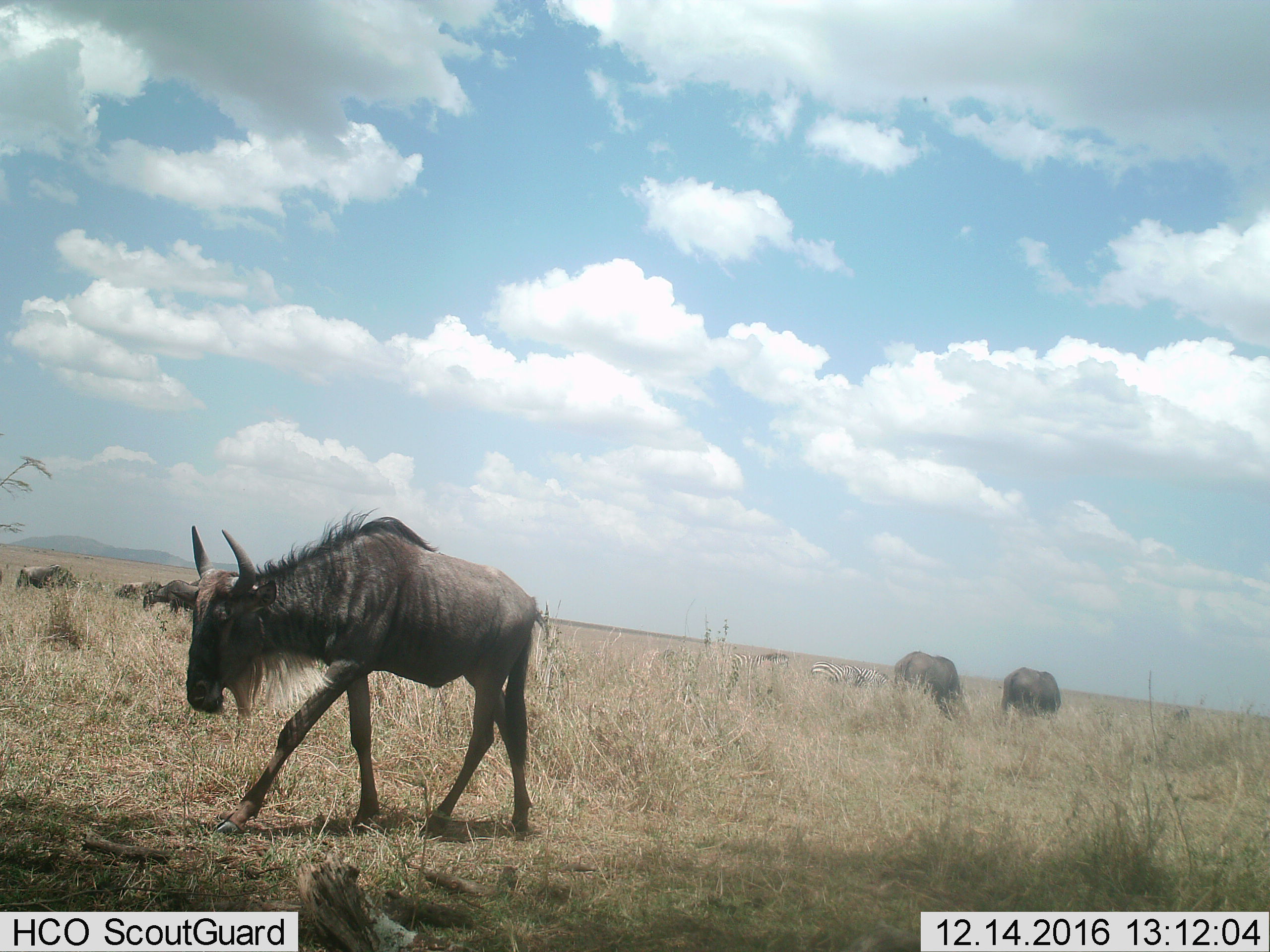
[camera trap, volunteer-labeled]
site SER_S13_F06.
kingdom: Animalia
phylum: Chordata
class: Mammalia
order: Artiodactyla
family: Bovidae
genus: Connochaetes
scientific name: Connochaetes taurinus taurinus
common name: blue wildebeest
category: wildebeestblue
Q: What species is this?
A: Wildebeestblue (blue wildebeest) (Connochaetes taurinus taurinus).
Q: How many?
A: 6.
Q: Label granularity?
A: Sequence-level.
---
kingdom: Animalia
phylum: Chordata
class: Mammalia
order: Perissodactyla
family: Equidae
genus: Equus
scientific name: Equus quagga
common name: plains zebra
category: zebraplains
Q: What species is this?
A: Zebraplains (plains zebra) (Equus quagga).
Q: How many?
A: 3.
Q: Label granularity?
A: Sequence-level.